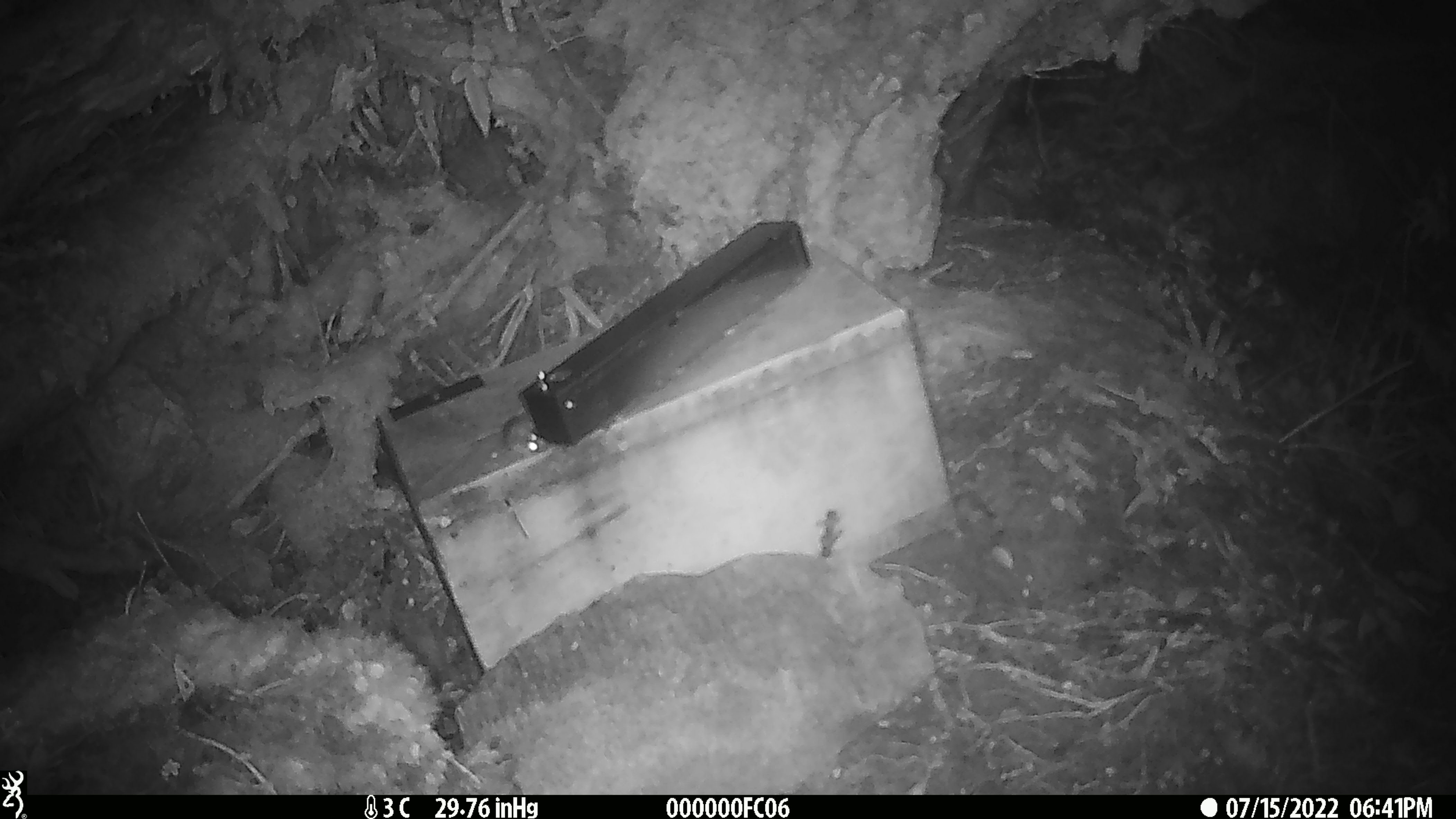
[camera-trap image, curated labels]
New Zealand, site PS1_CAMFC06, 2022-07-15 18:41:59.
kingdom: Animalia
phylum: Chordata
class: Mammalia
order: Rodentia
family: Muridae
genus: Mus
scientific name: Mus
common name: mouse